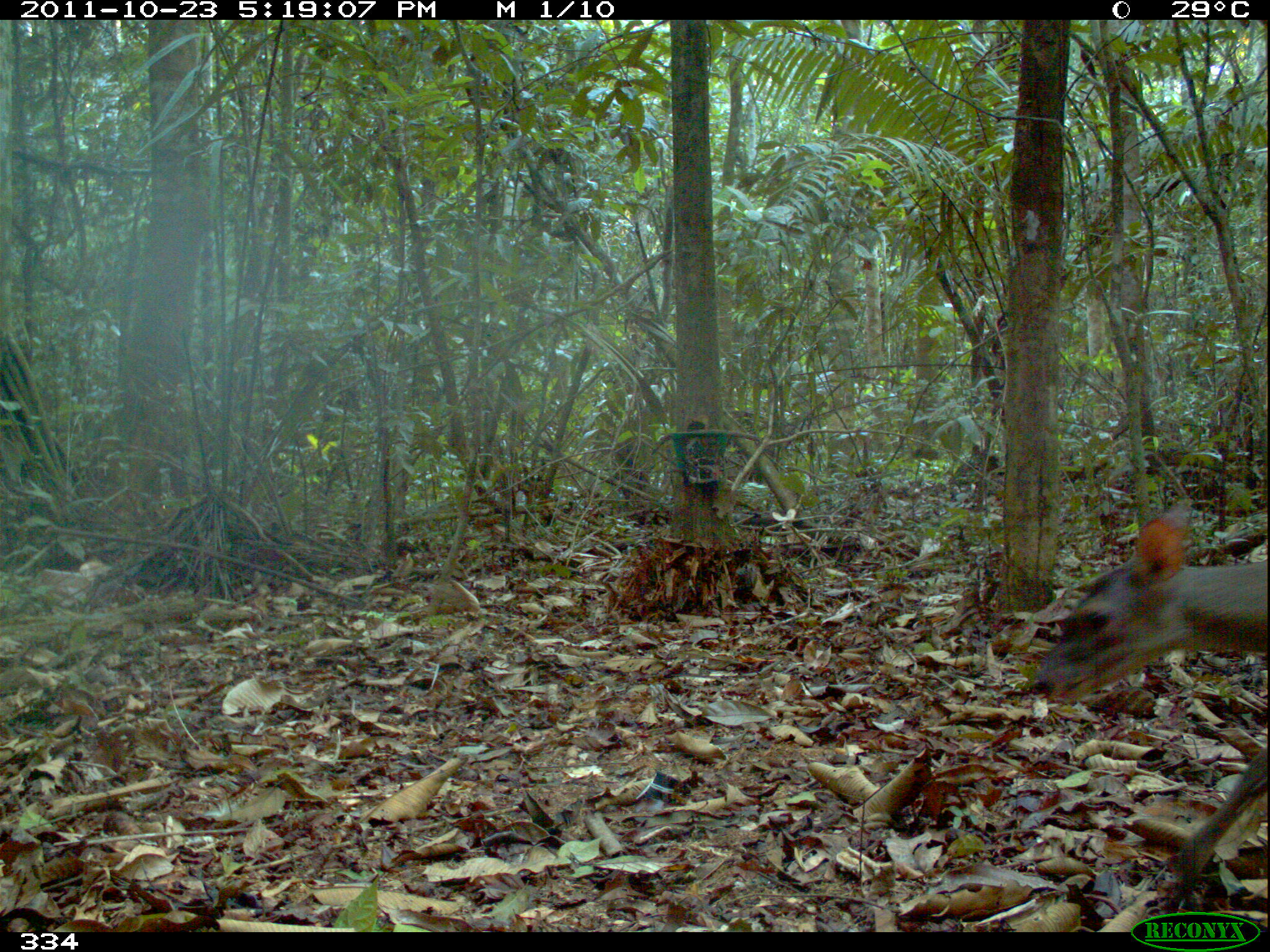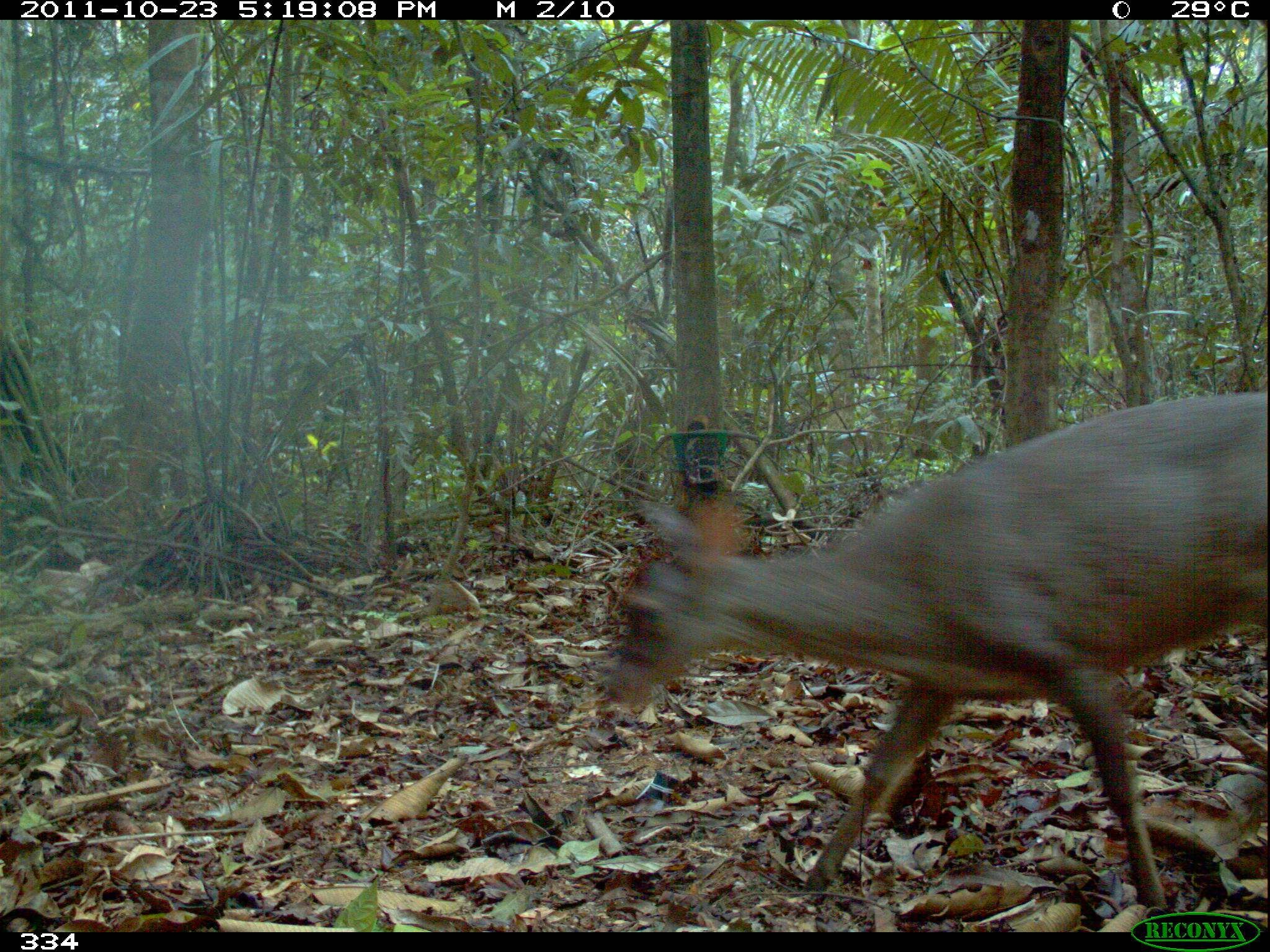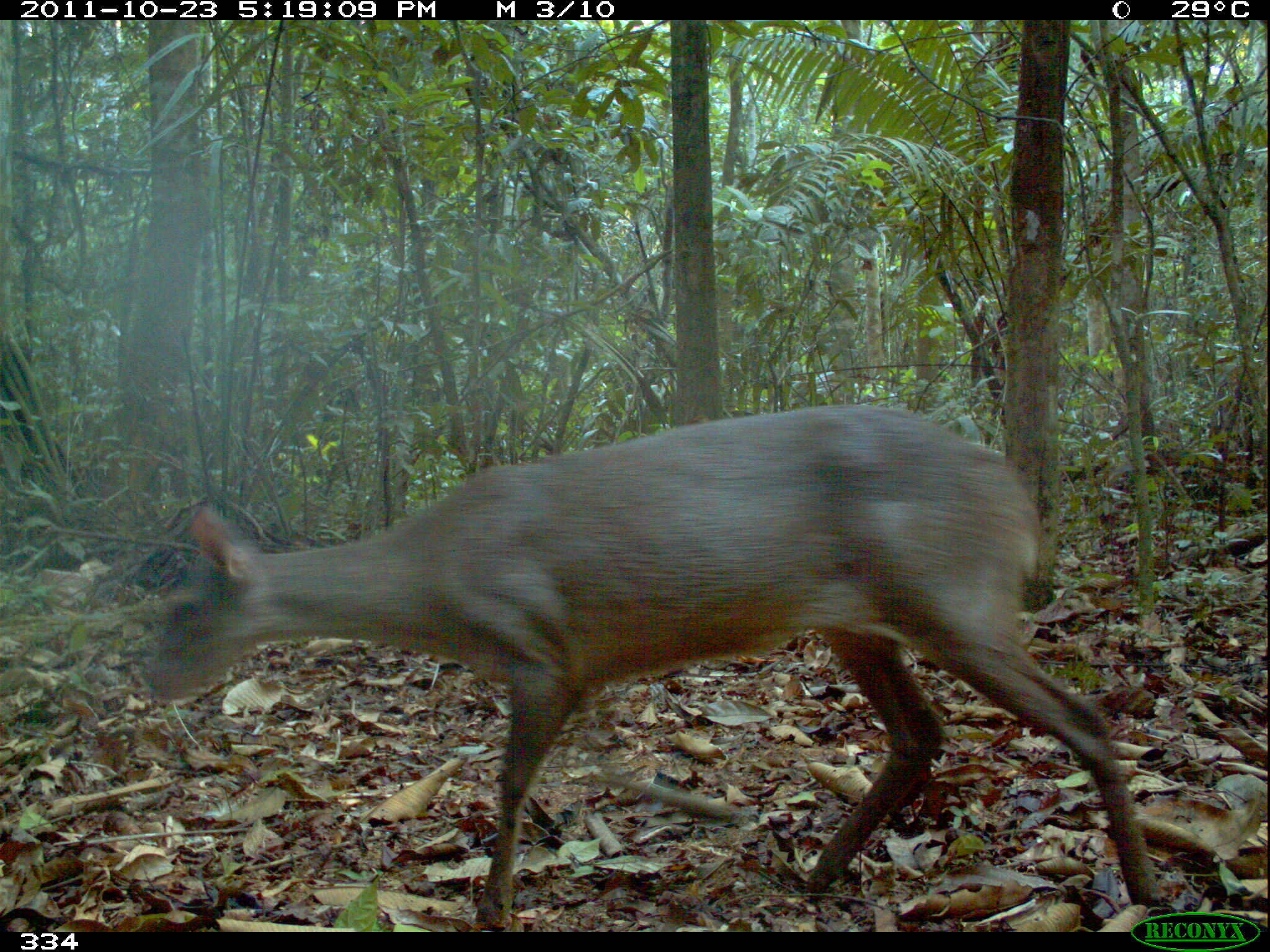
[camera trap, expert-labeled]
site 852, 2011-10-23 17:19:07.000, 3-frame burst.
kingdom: Animalia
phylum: Chordata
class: Mammalia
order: Artiodactyla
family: Cervidae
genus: Mazama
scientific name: Mazama americana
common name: red brocket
Mazama americana (red brocket).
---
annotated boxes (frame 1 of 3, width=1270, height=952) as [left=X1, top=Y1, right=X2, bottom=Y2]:
mazama americana: [left=1029, top=499, right=1270, bottom=902]